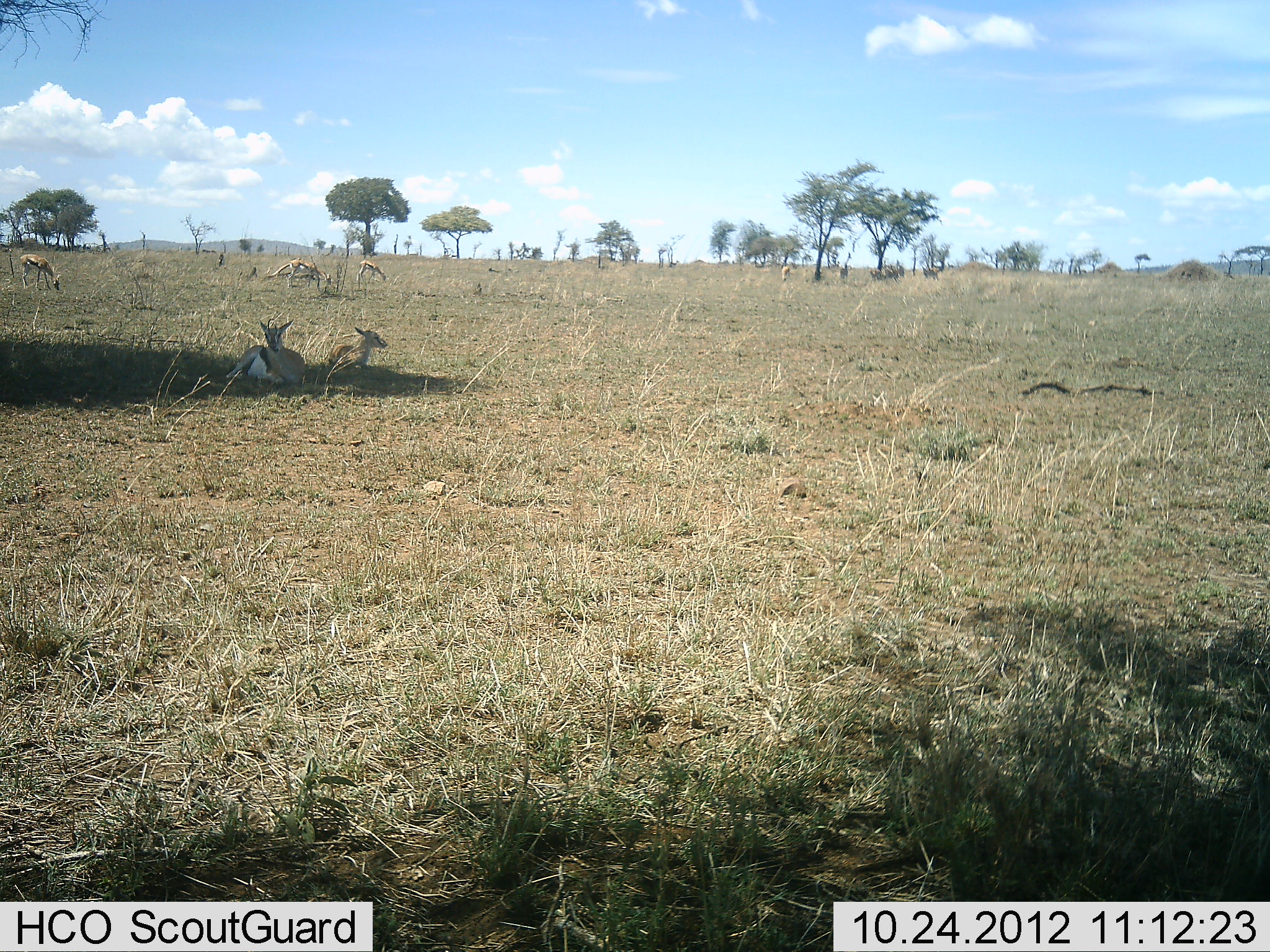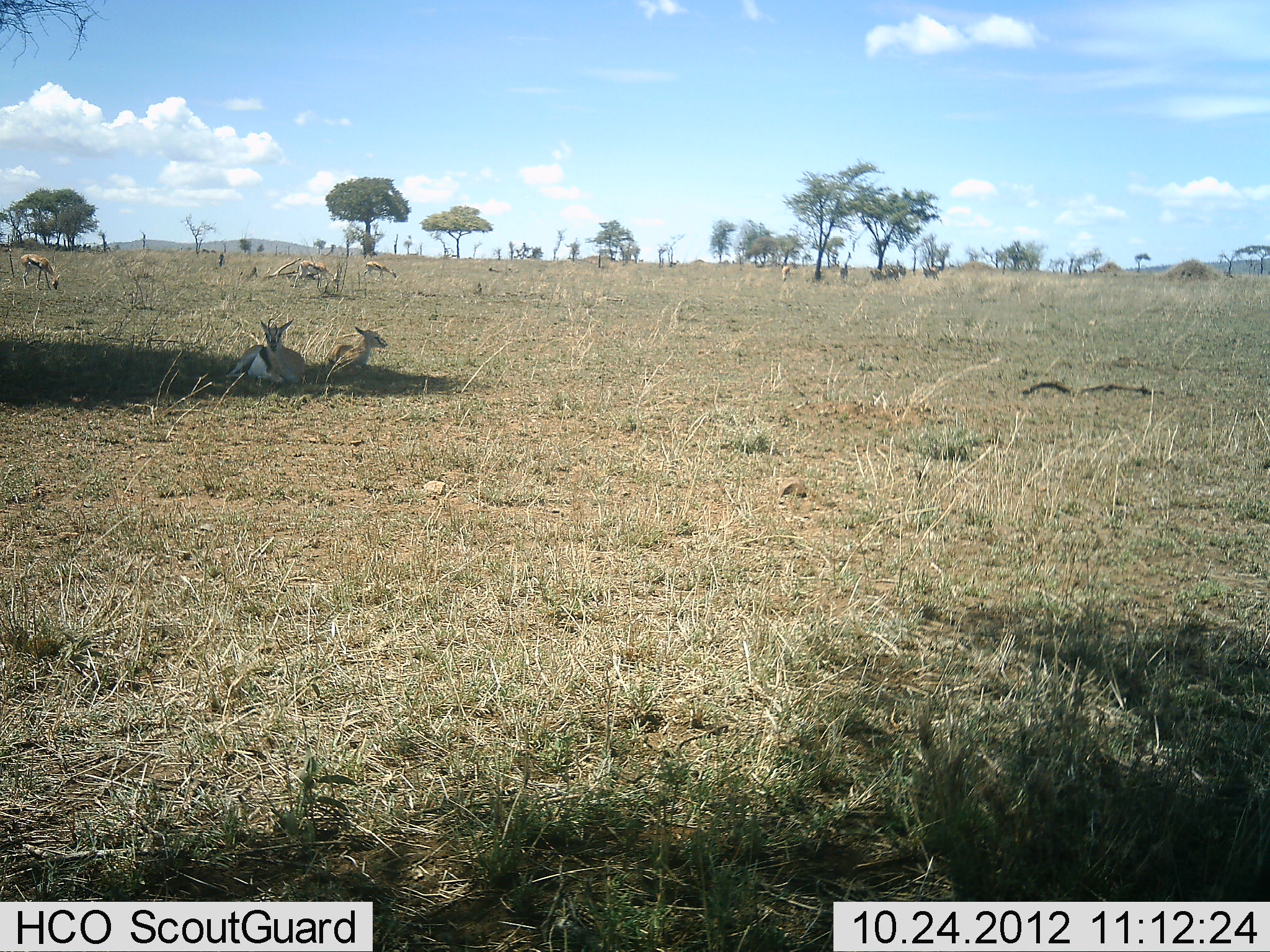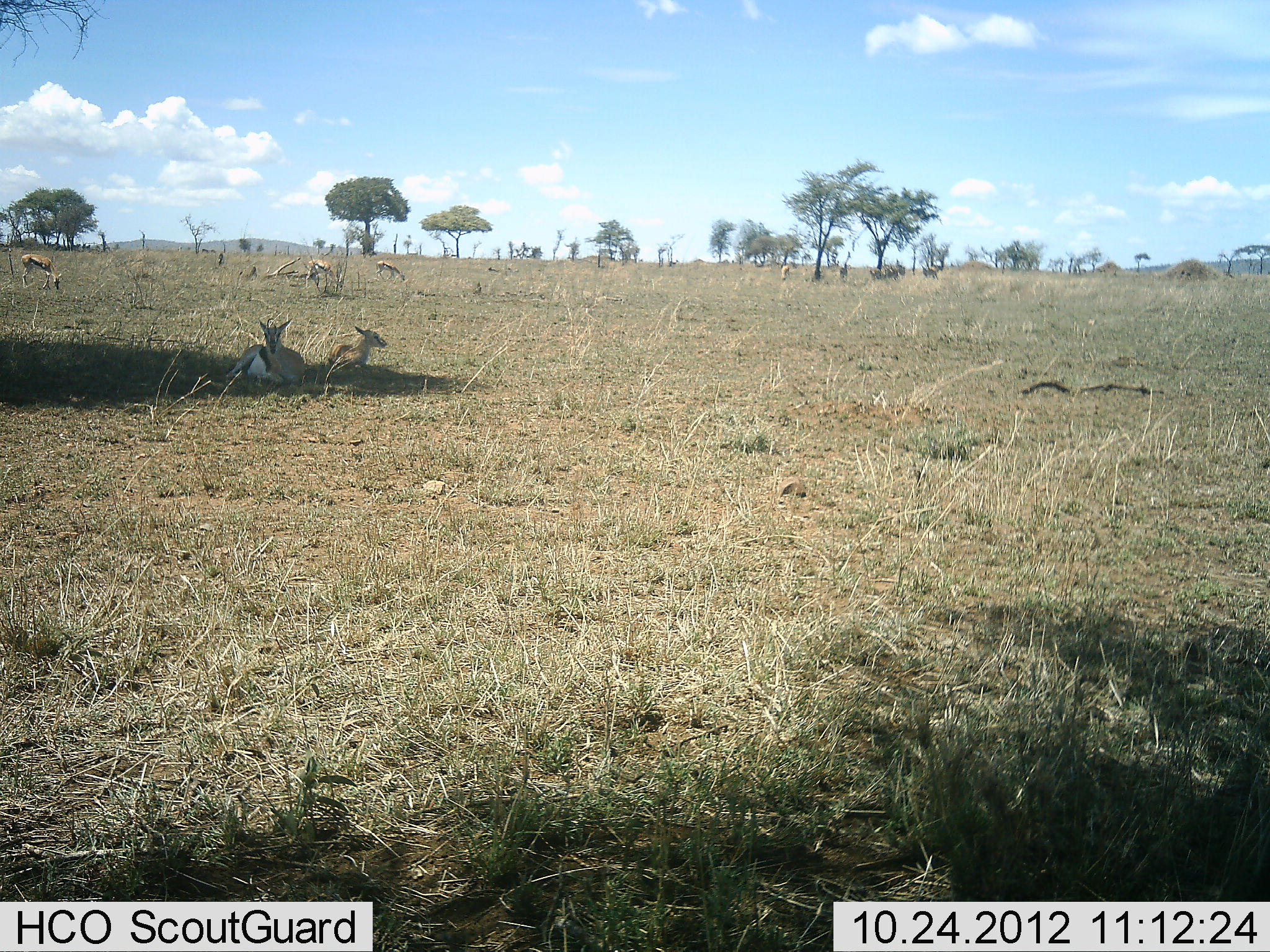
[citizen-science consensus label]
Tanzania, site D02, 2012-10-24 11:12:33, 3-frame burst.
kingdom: Animalia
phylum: Chordata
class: Mammalia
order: Artiodactyla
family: Bovidae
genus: Eudorcas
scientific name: Eudorcas thomsonii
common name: thomson's gazelle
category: gazellethomsons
Gazellethomsons (thomson's gazelle) (Eudorcas thomsonii), count 5. Behavior (volunteer vote fractions): standing 18%, resting 100%, moving 18%, interacting 0%. Young present (vote fraction): 0%. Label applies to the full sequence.